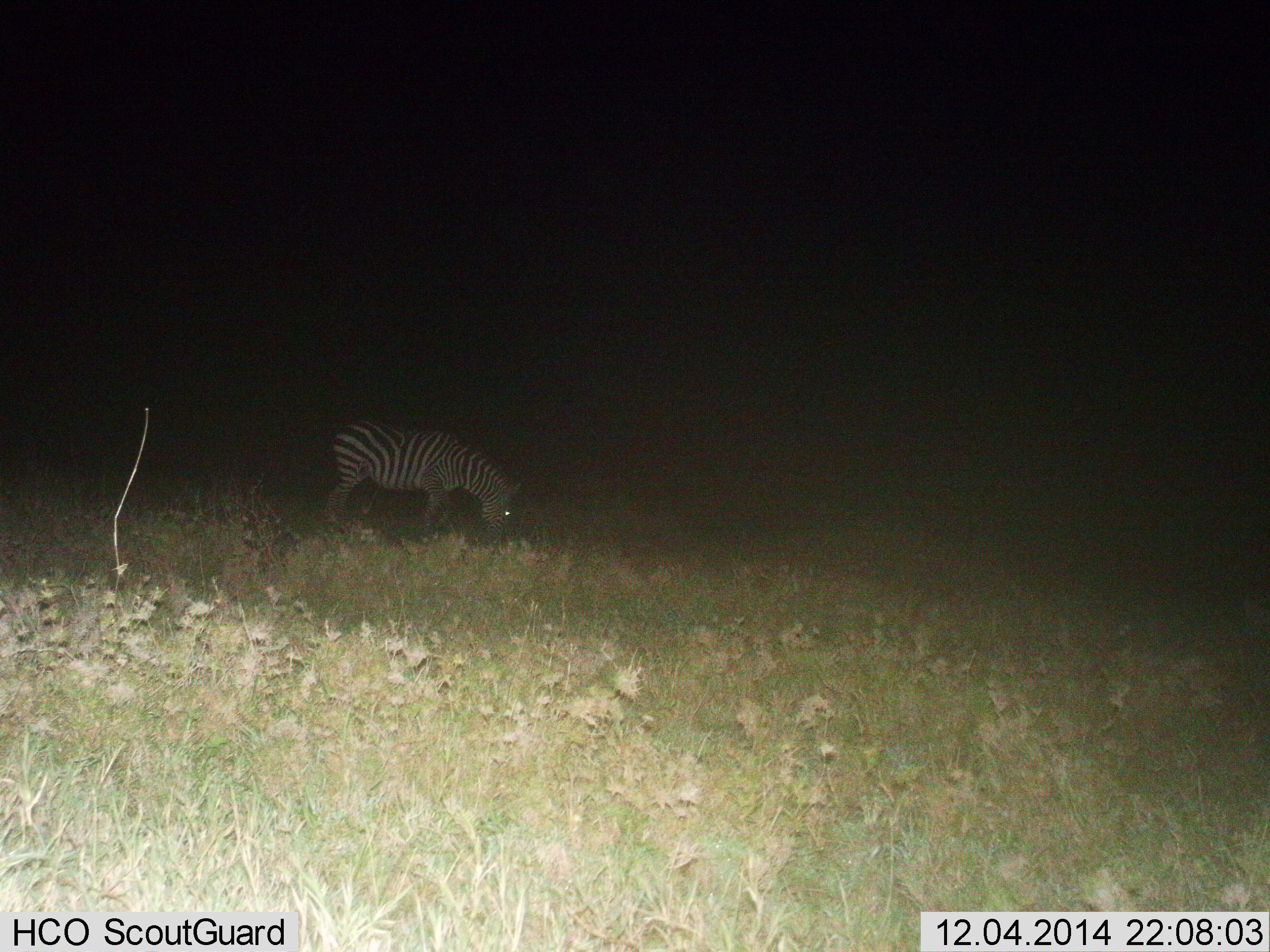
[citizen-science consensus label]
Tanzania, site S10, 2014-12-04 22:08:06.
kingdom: Animalia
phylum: Chordata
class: Mammalia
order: Perissodactyla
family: Equidae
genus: Equus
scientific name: Equus quagga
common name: plains zebra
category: zebra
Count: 1.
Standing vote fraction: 0%.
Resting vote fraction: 0%.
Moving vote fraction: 0%.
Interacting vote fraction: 0%.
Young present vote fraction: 0%.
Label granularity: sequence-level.